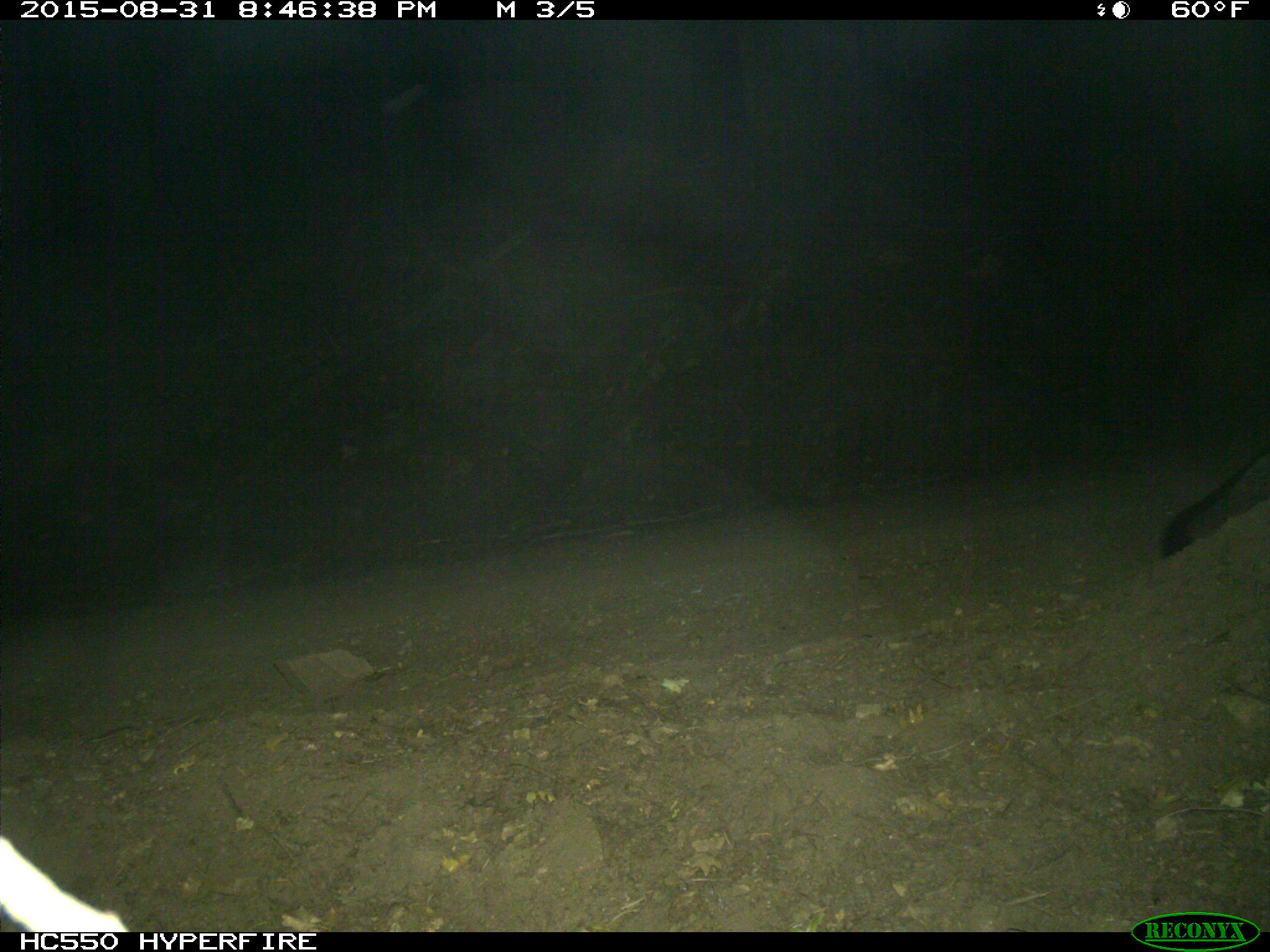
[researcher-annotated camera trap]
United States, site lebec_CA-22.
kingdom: Animalia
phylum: Chordata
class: Mammalia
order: Carnivora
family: Canidae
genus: Urocyon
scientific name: Urocyon cinereoargenteus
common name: gray fox